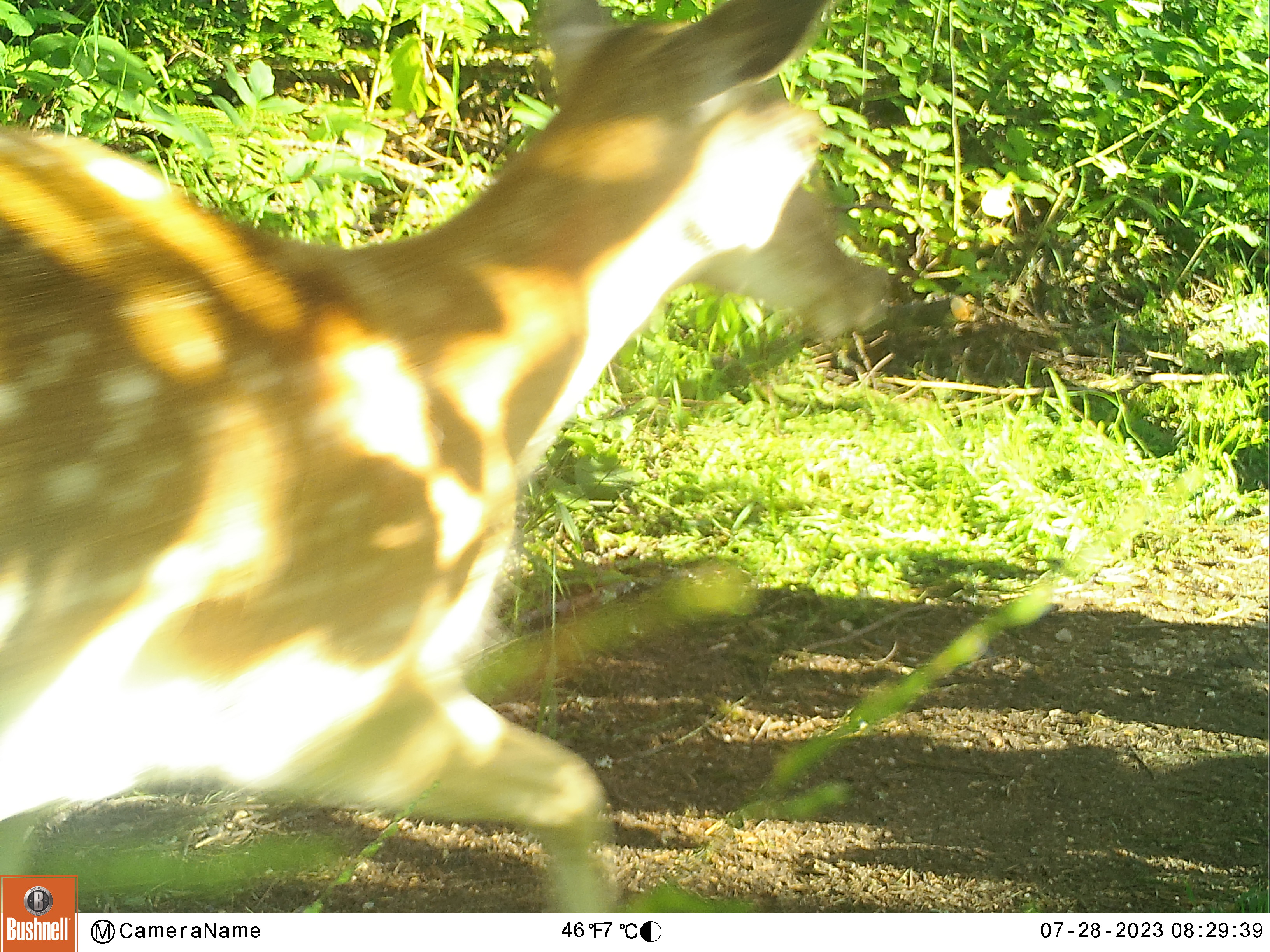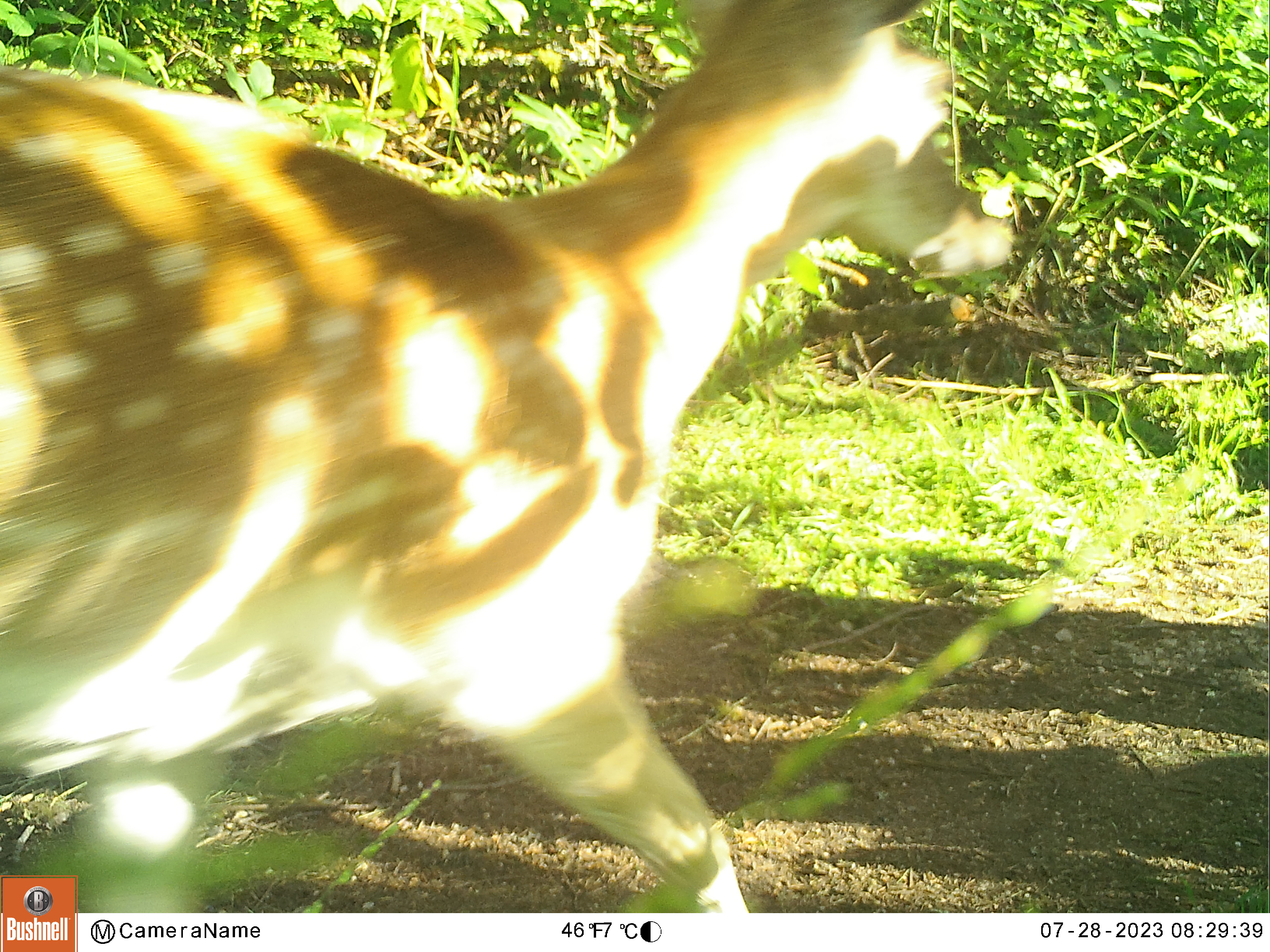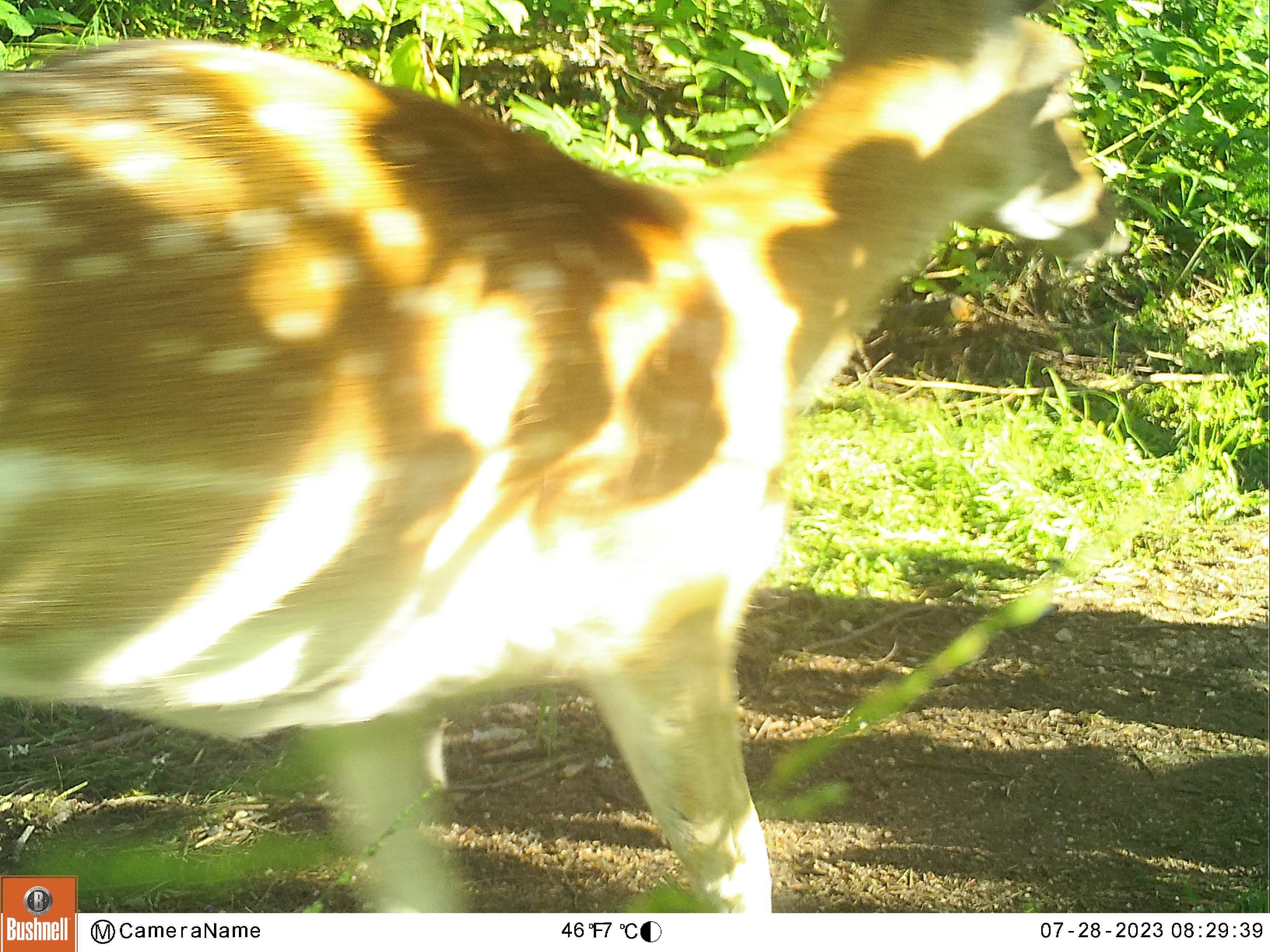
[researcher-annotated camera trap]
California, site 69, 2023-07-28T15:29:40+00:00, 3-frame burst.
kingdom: Animalia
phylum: Chordata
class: Mammalia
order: Artiodactyla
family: Cervidae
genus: Odocoileus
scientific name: Odocoileus hemionus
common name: mule deer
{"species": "mule deer (Odocoileus hemionus)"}